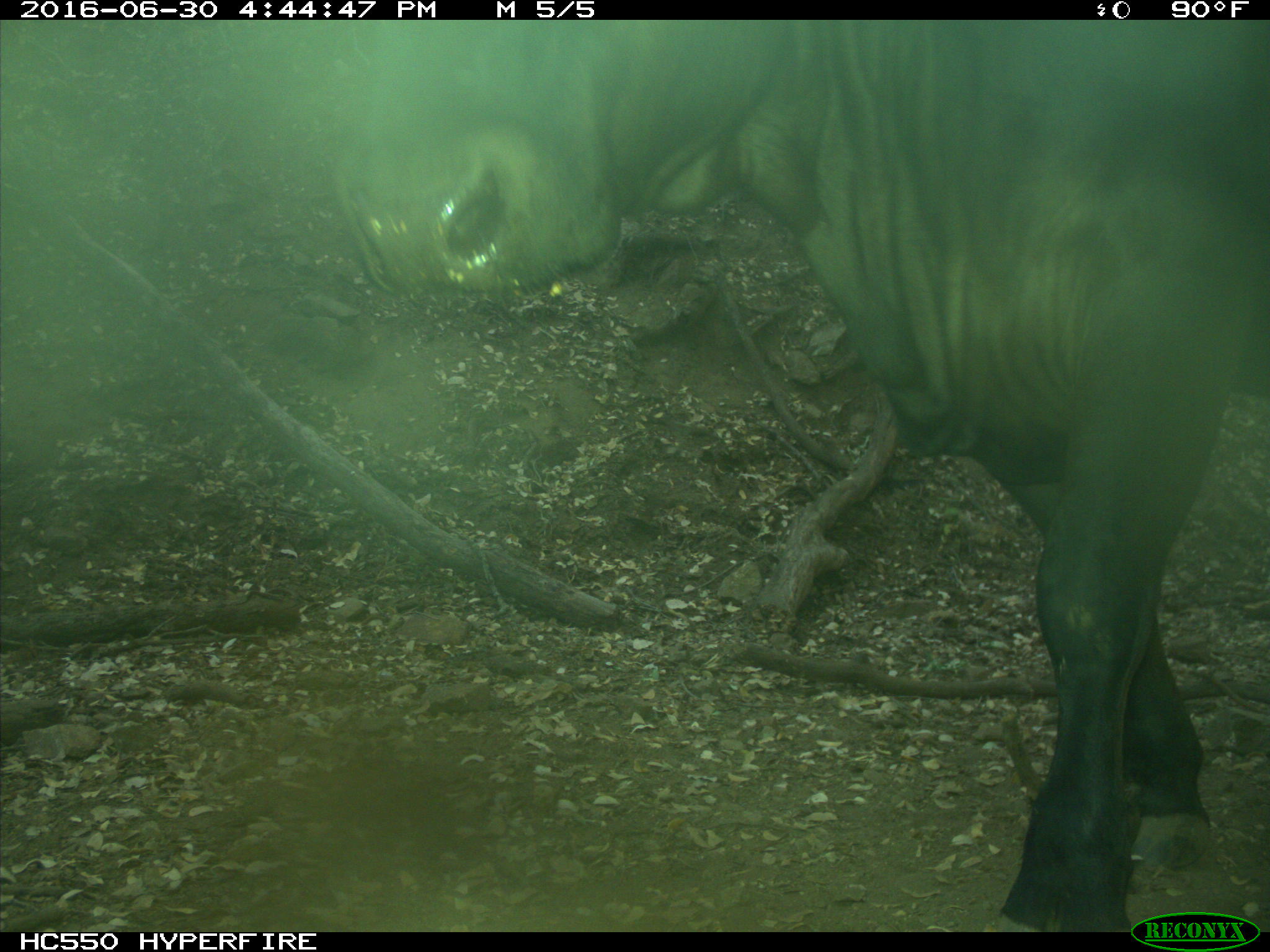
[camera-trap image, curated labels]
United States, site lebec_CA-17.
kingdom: Animalia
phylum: Chordata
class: Mammalia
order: Artiodactyla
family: Bovidae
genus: Bos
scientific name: Bos taurus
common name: domestic cow